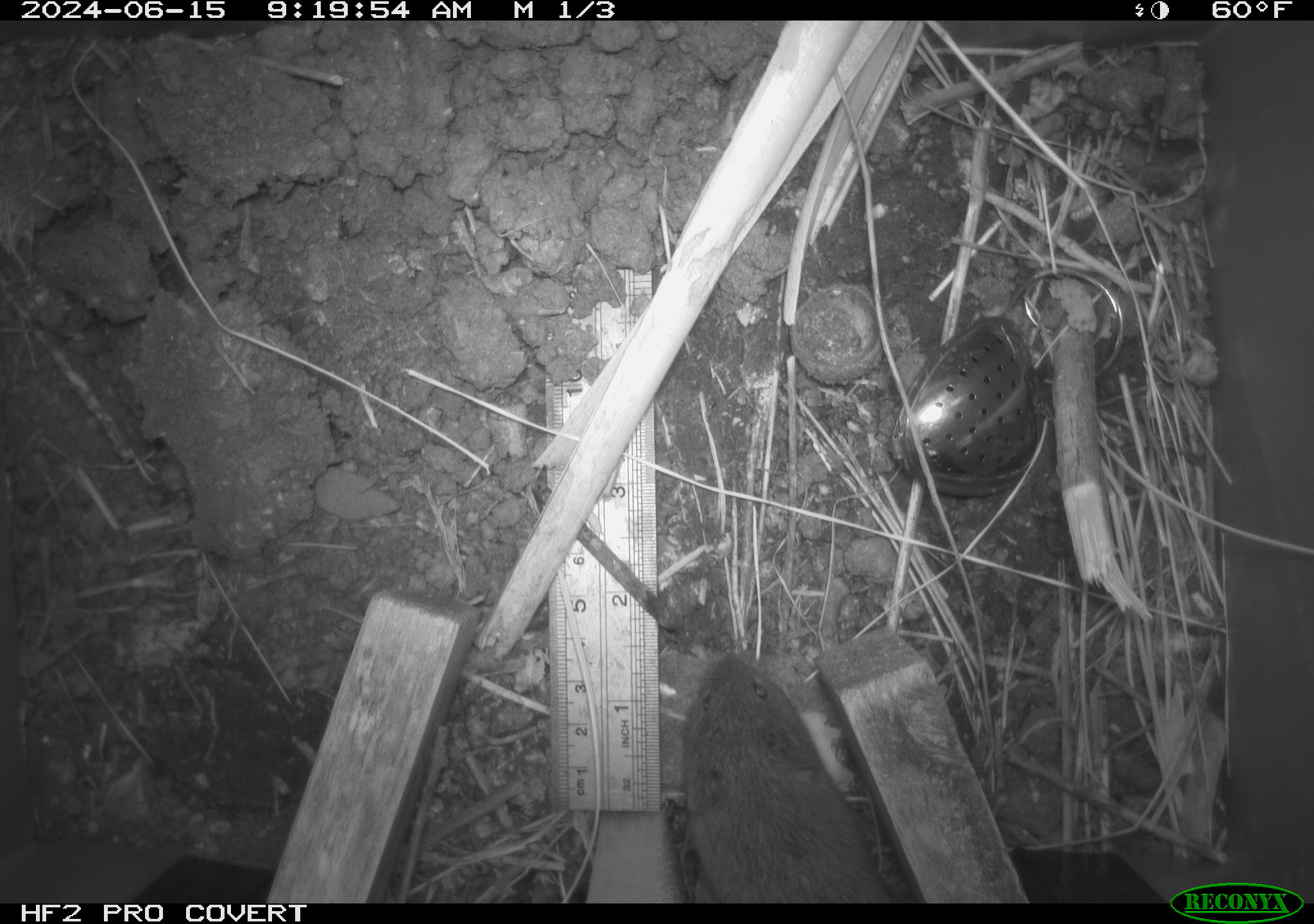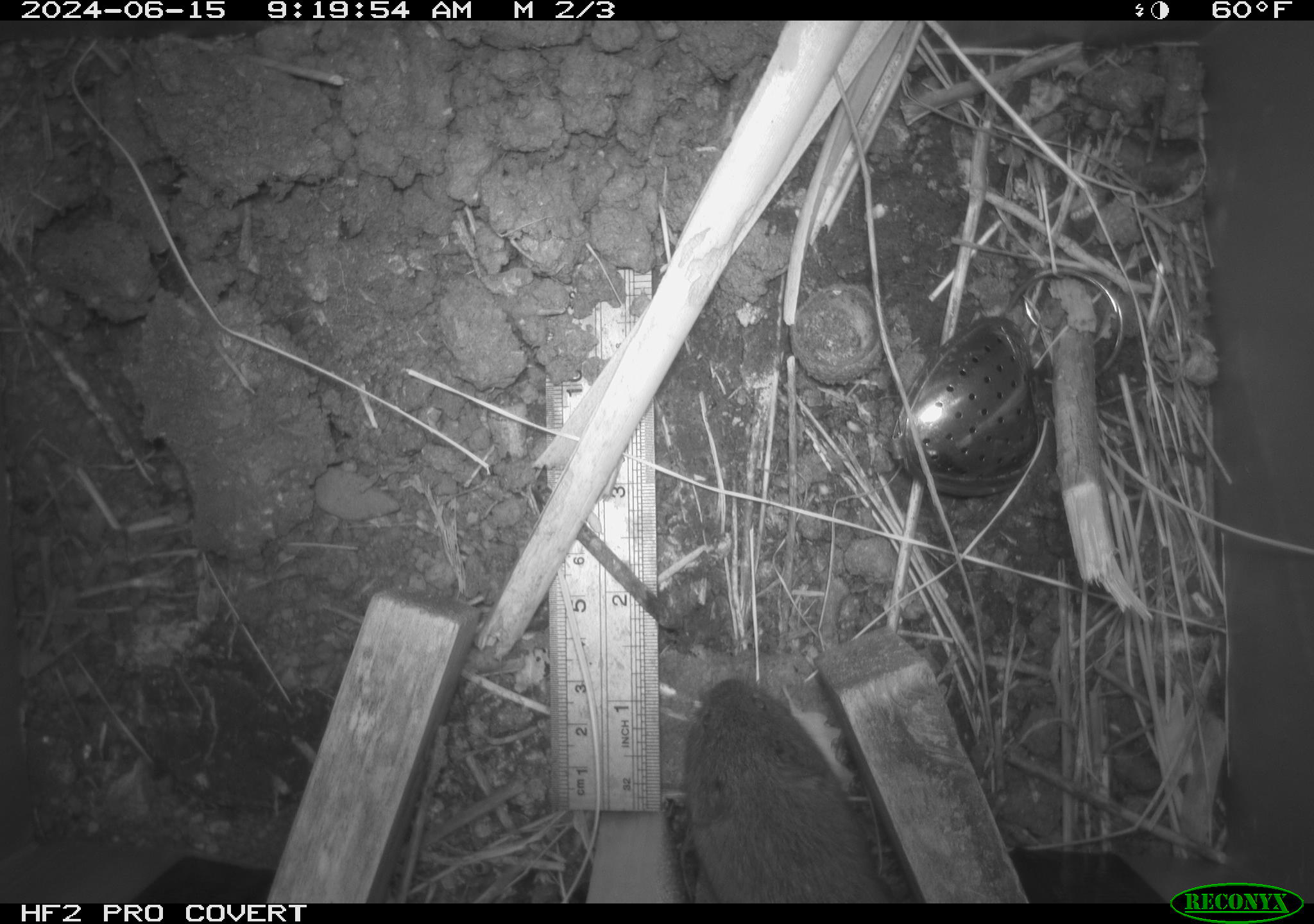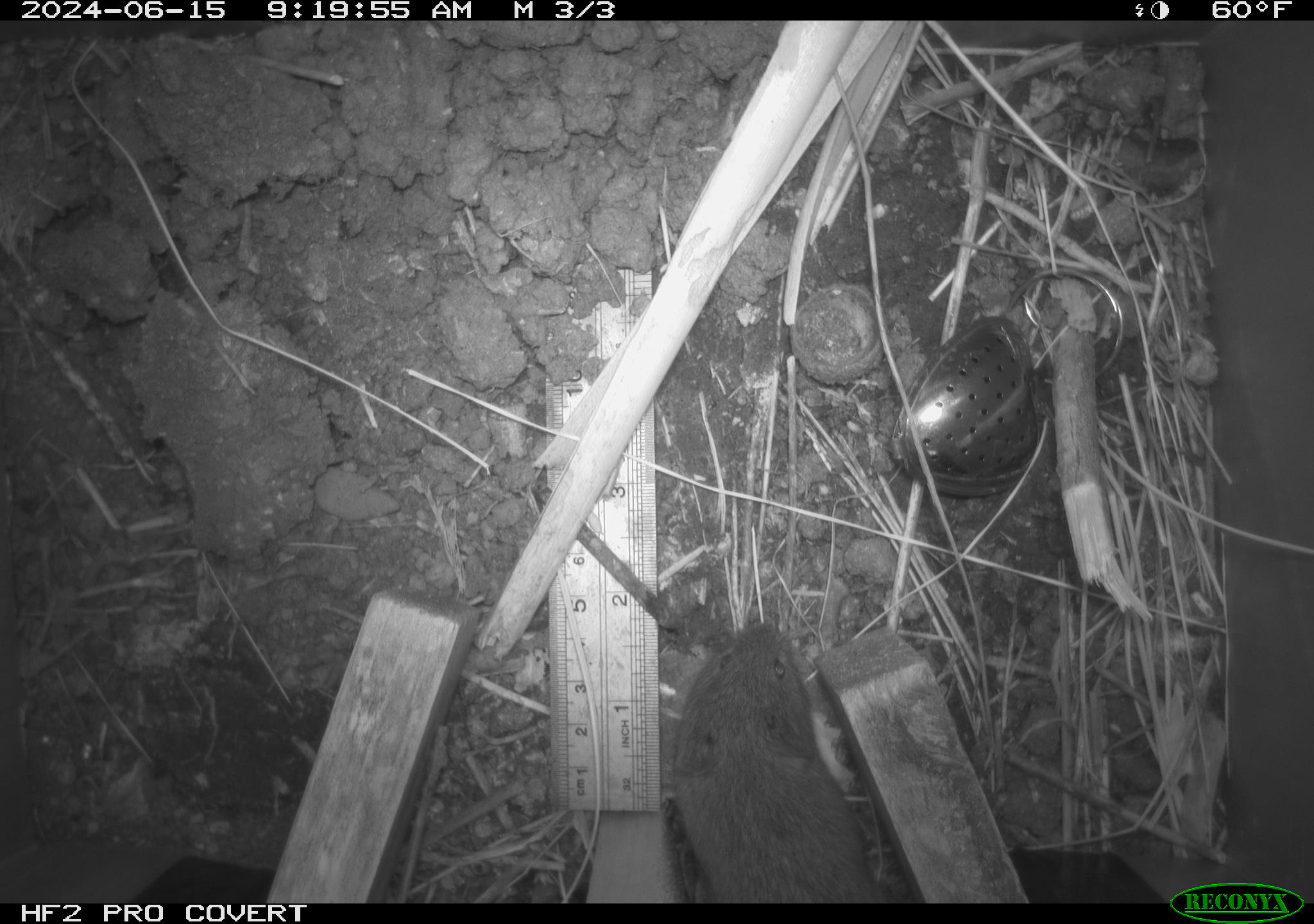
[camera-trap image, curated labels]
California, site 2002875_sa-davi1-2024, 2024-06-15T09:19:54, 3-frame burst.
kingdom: Animalia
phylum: Chordata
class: Mammalia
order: Rodentia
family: Cricetidae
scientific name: Arvicolinae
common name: voles, lemmings, and muskrats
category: arvicolinae subfamily